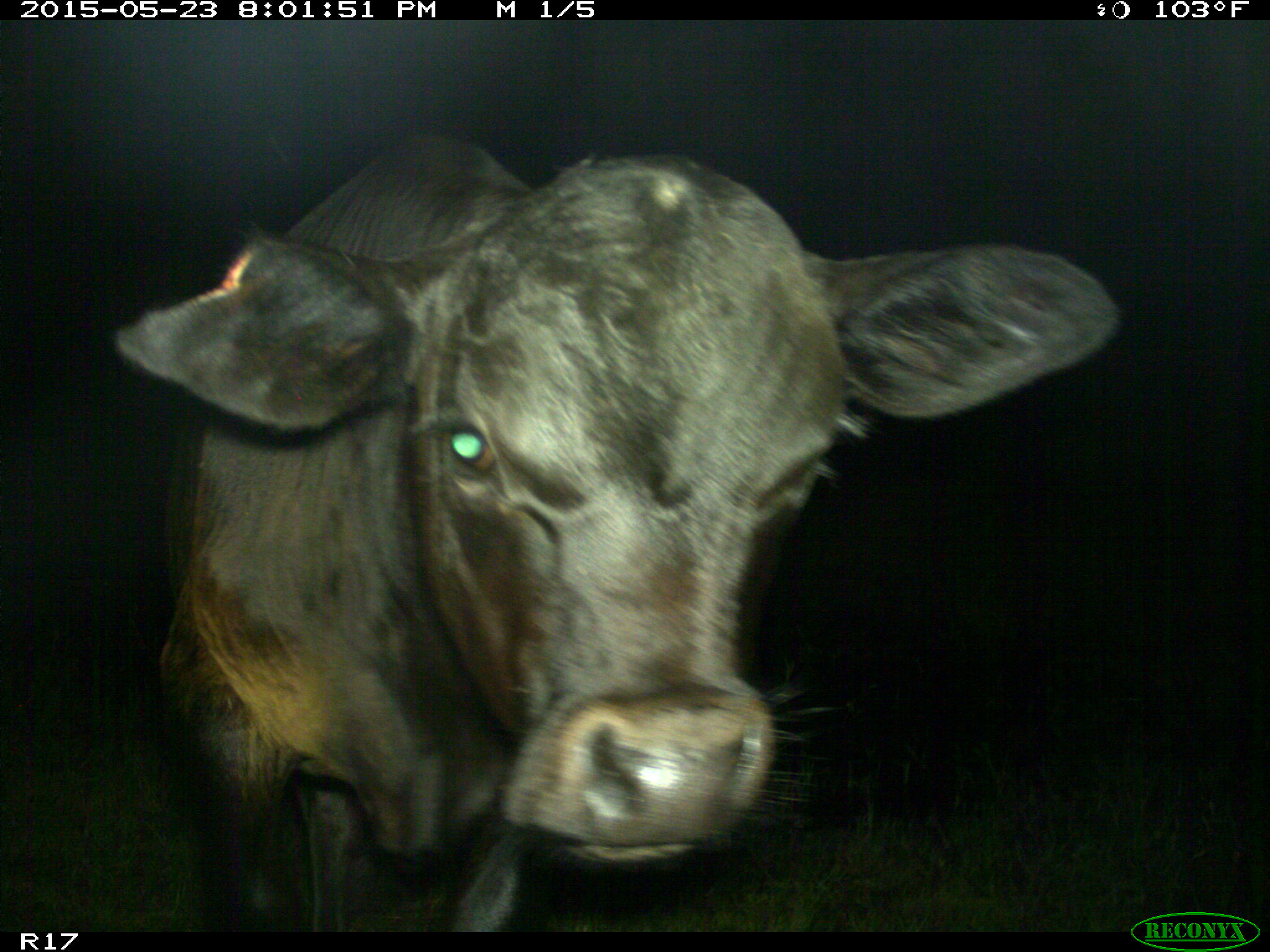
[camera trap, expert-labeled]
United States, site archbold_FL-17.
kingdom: Animalia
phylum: Chordata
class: Mammalia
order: Artiodactyla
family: Bovidae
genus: Bos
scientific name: Bos taurus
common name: domestic cow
Bos taurus (domestic cow).